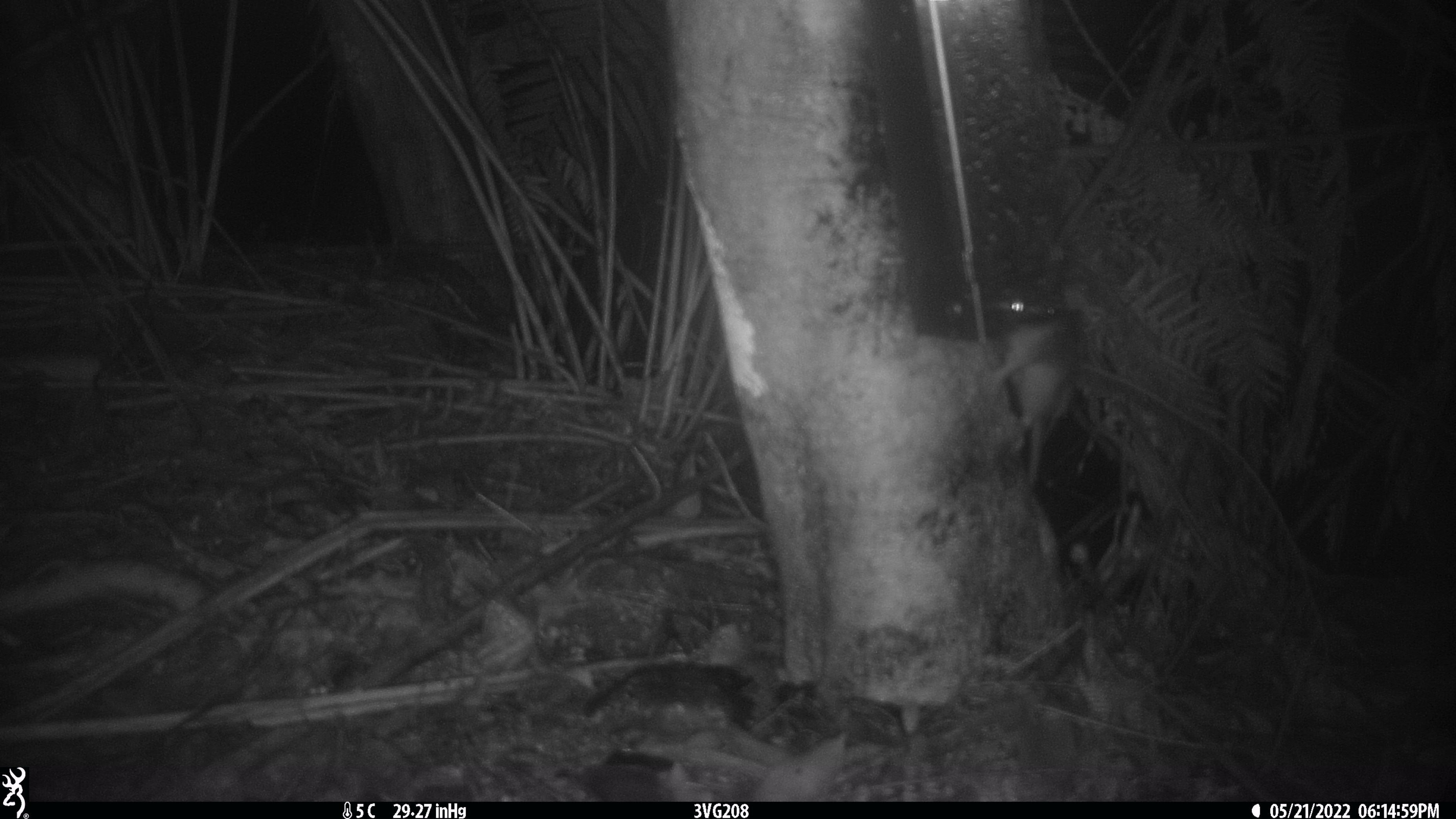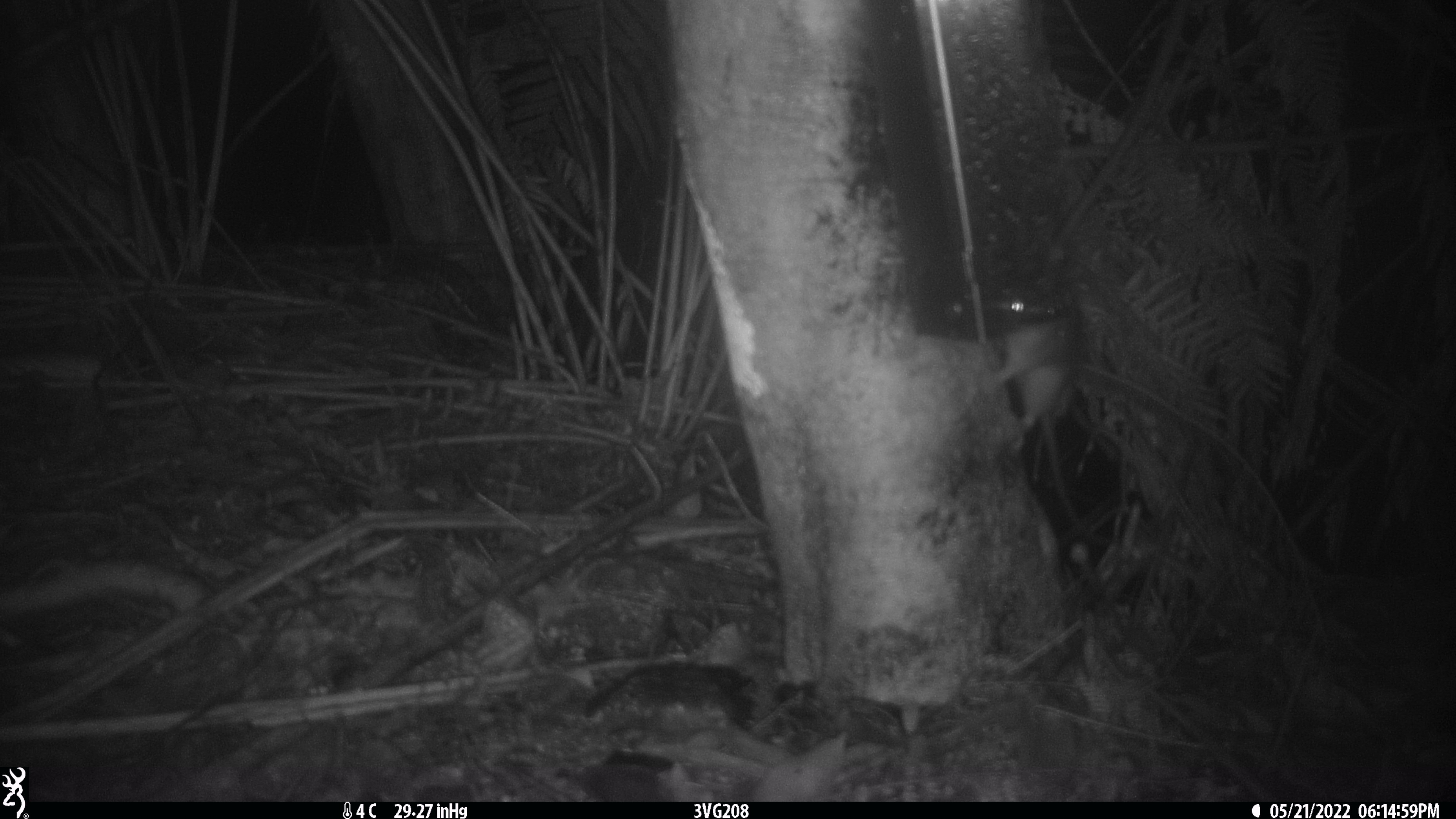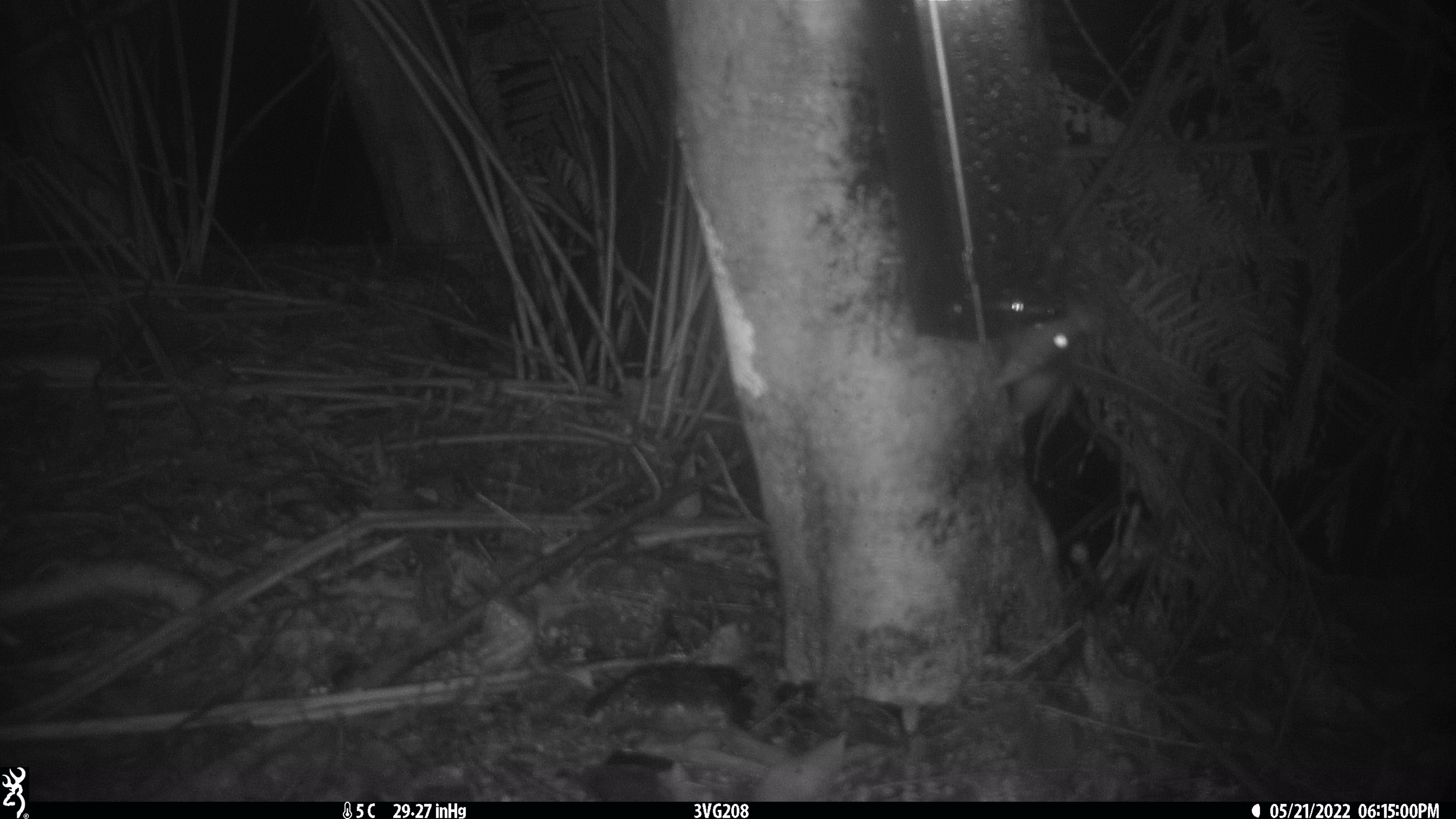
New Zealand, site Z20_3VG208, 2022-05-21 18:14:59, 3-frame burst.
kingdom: Animalia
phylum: Chordata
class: Mammalia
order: Rodentia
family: Muridae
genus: Rattus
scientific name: Rattus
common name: rat